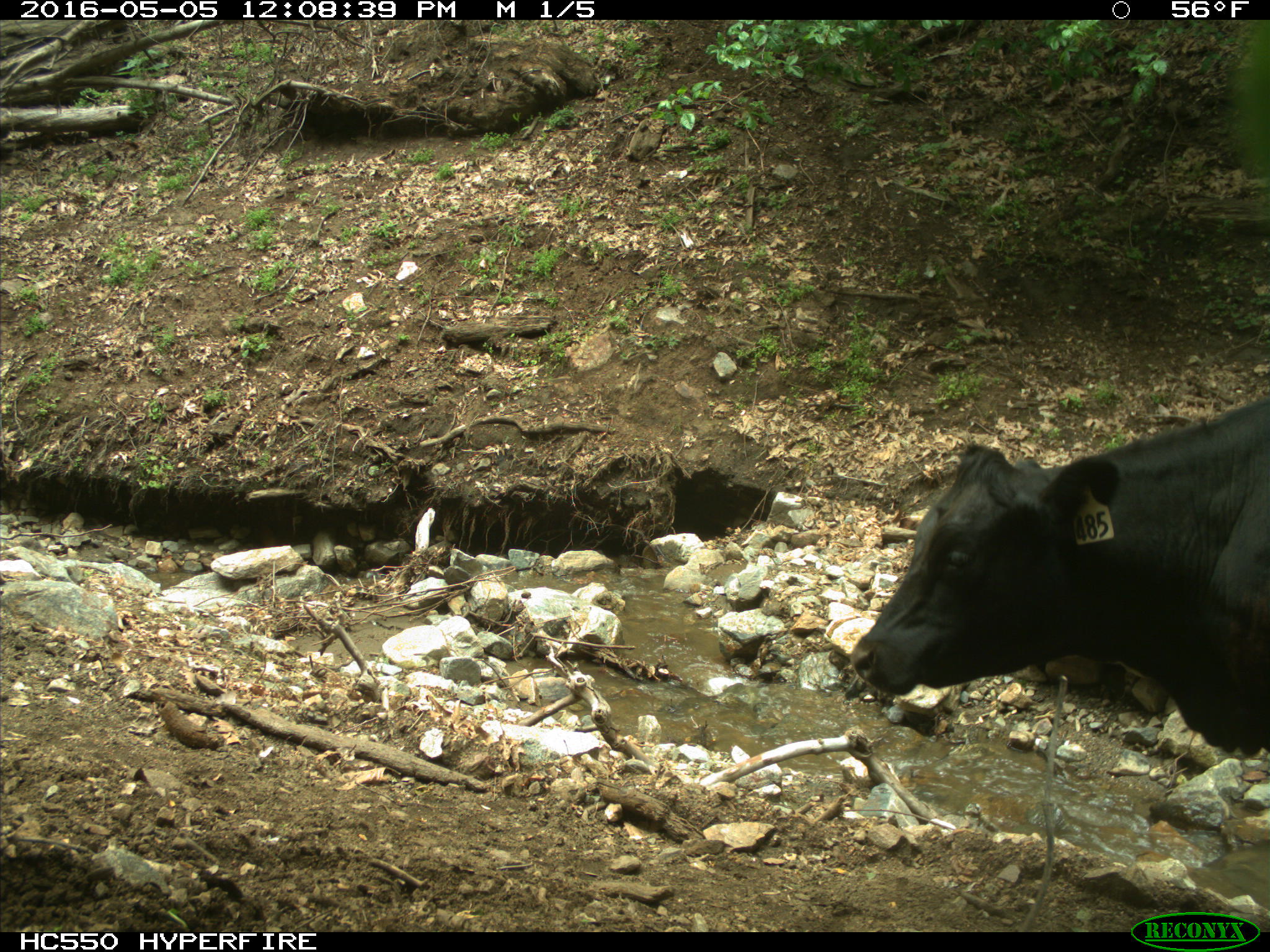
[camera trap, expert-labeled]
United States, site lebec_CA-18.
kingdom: Animalia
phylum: Chordata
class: Mammalia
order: Artiodactyla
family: Bovidae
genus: Bos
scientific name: Bos taurus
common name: domestic cow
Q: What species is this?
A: Bos taurus (domestic cow).